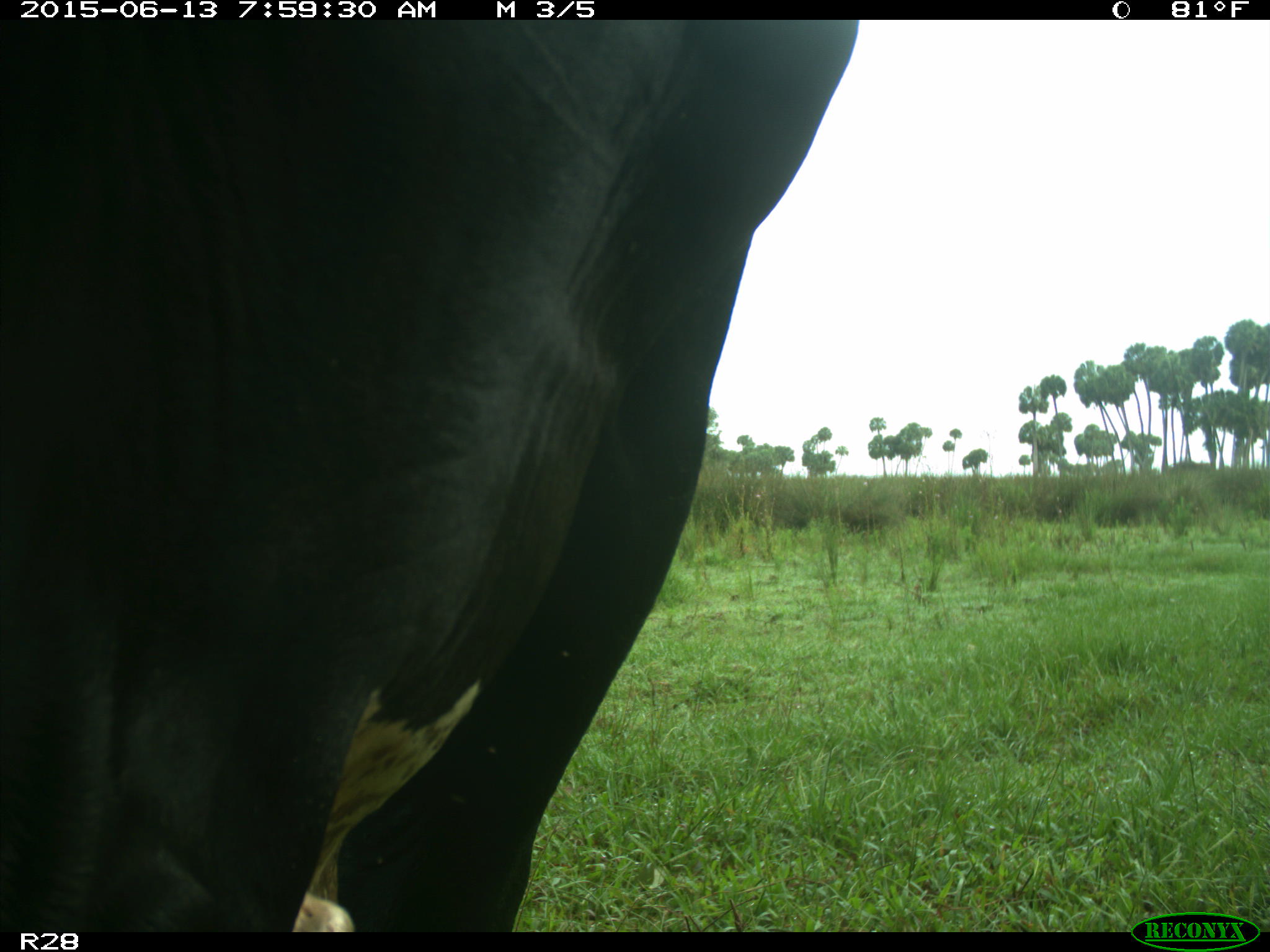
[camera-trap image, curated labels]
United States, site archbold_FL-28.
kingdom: Animalia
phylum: Chordata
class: Mammalia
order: Artiodactyla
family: Bovidae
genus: Bos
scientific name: Bos taurus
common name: domestic cow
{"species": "Bos taurus (domestic cow)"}